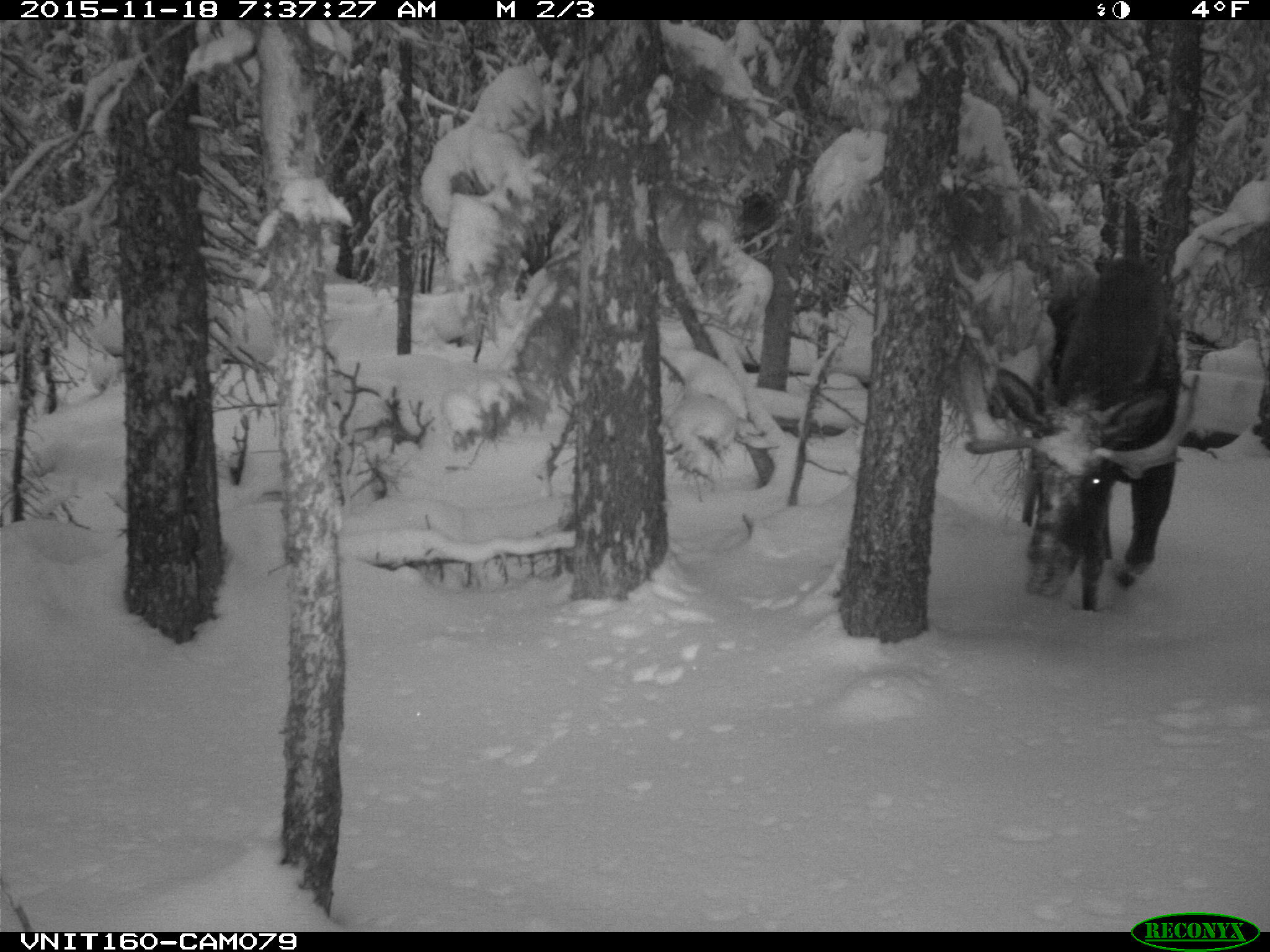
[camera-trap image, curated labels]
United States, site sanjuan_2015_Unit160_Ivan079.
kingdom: Animalia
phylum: Chordata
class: Mammalia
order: Artiodactyla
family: Cervidae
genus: Alces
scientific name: Alces alces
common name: moose